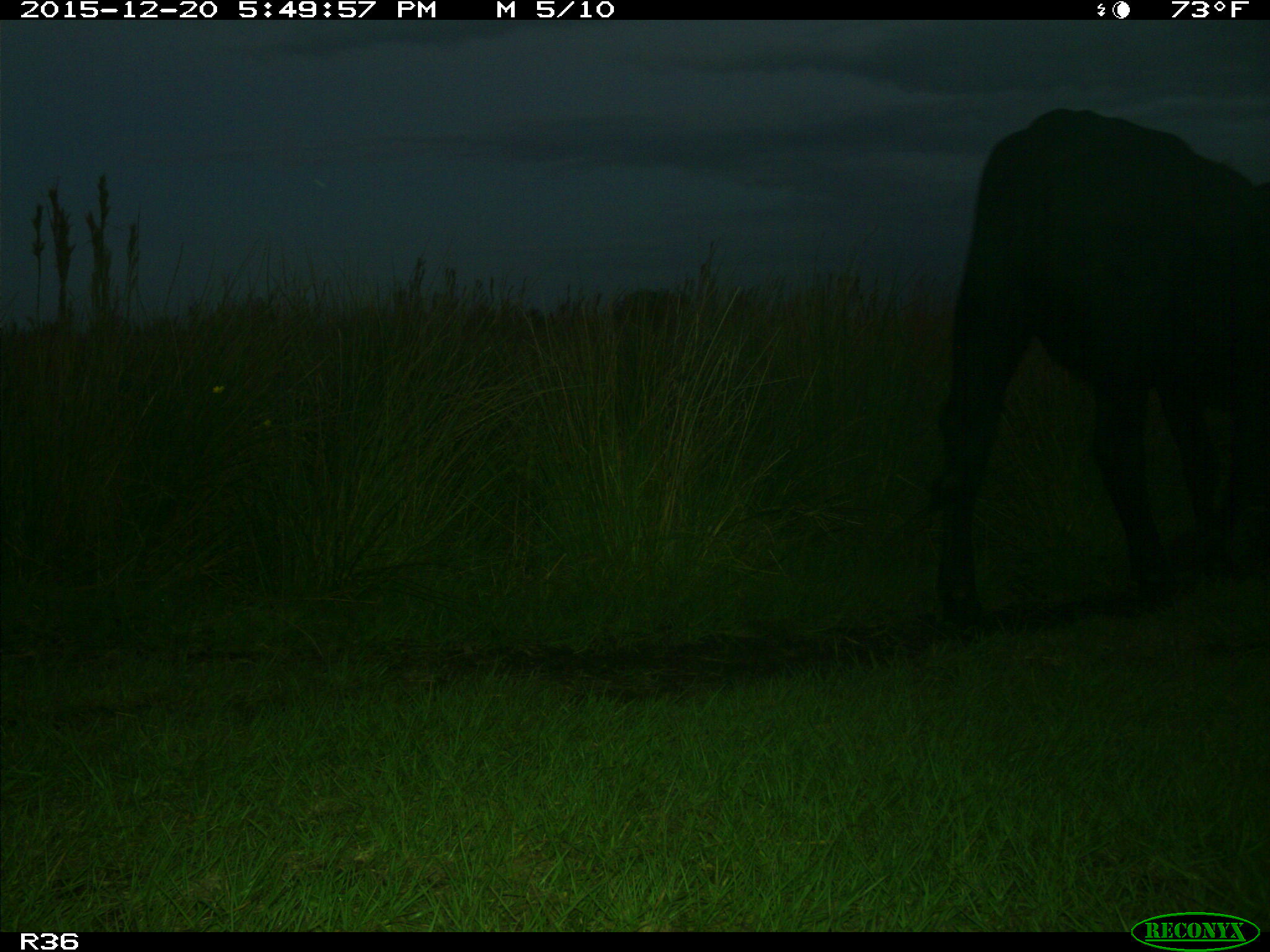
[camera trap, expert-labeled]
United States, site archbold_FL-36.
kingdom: Animalia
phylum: Chordata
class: Mammalia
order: Artiodactyla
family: Bovidae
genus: Bos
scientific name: Bos taurus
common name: domestic cow